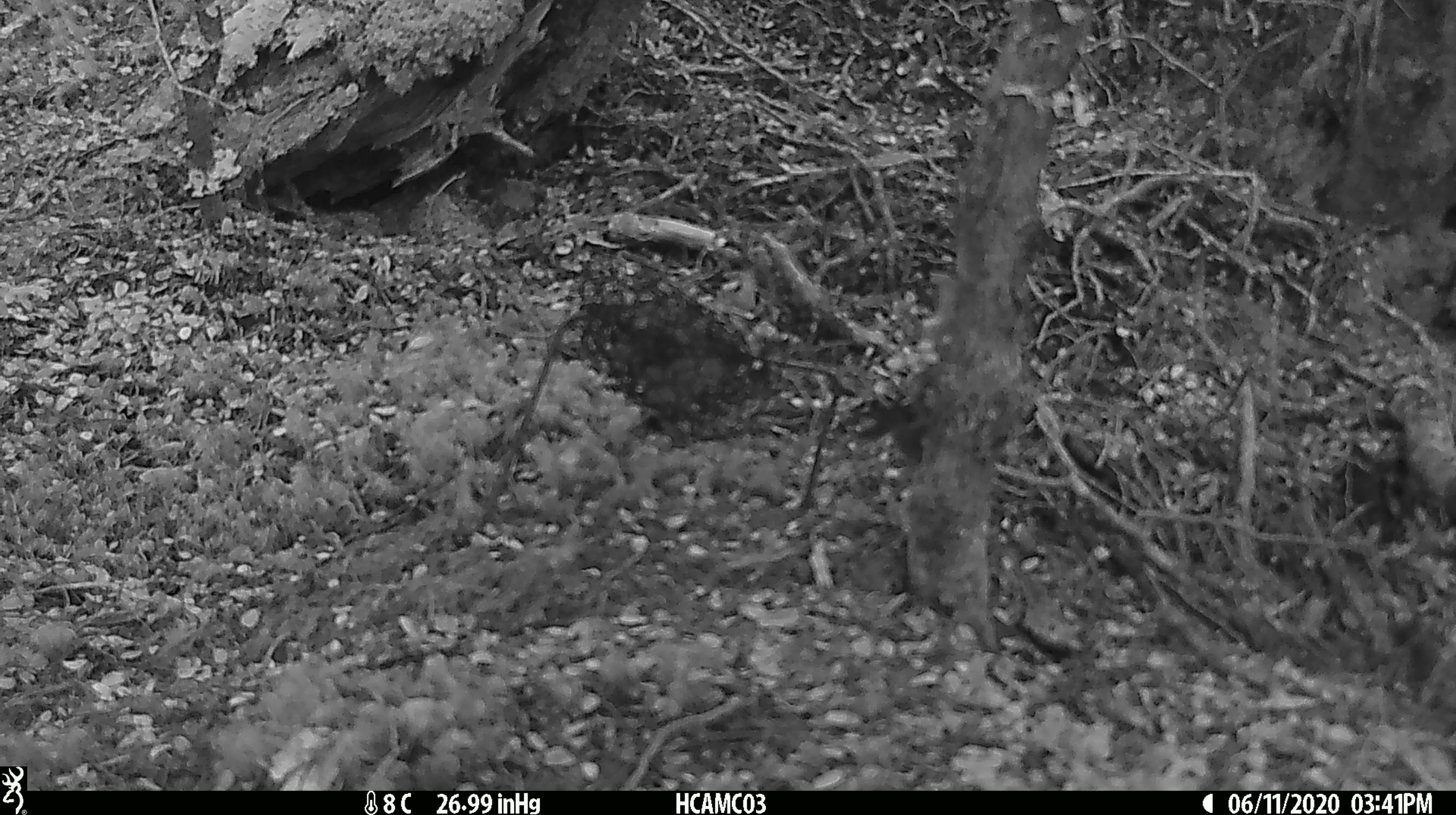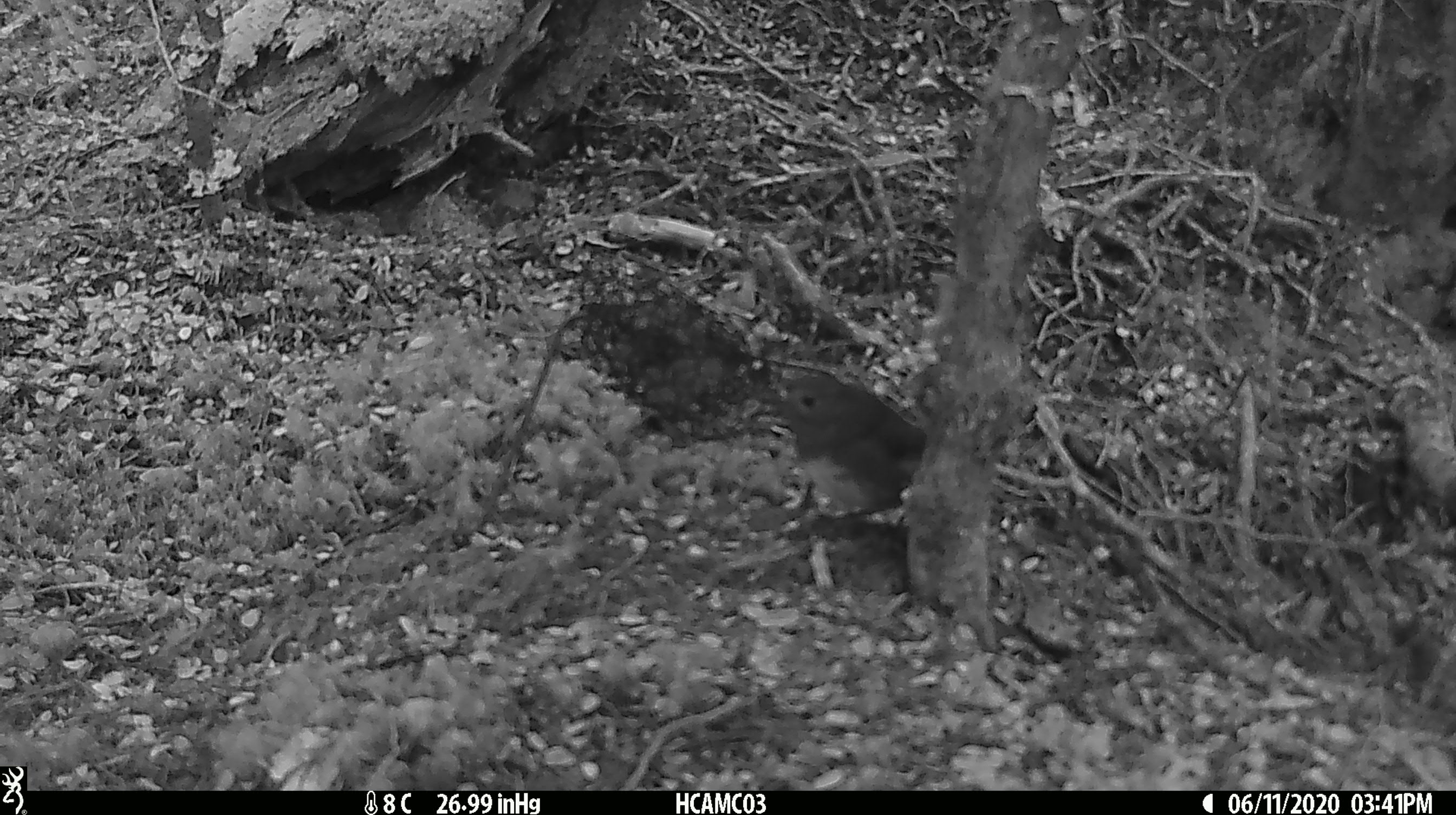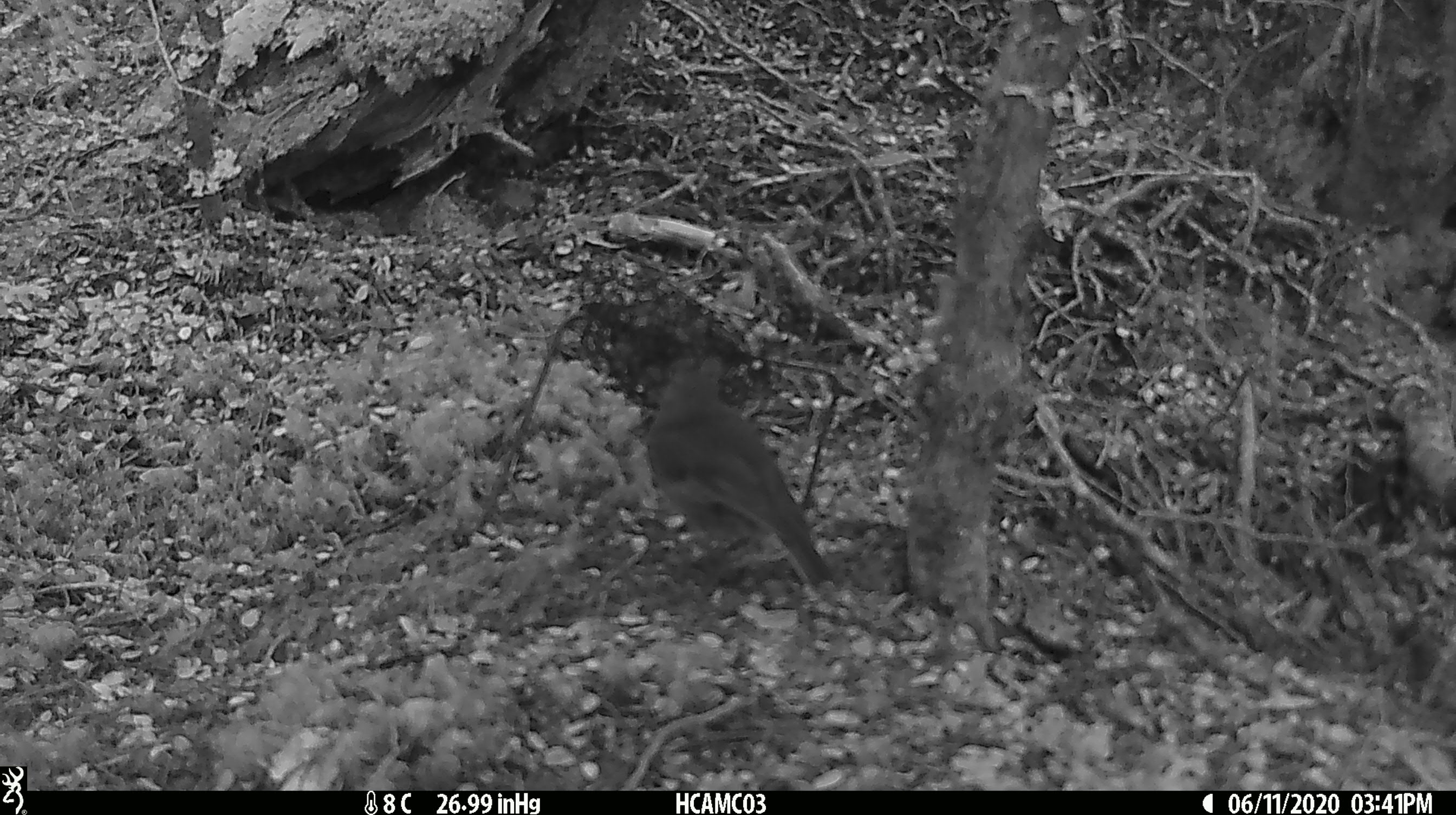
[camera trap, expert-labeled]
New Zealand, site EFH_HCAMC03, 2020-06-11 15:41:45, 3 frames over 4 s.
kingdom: Animalia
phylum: Chordata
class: Aves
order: Passeriformes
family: Petroicidae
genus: Petroica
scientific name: Petroica australis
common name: new zealand robin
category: robin